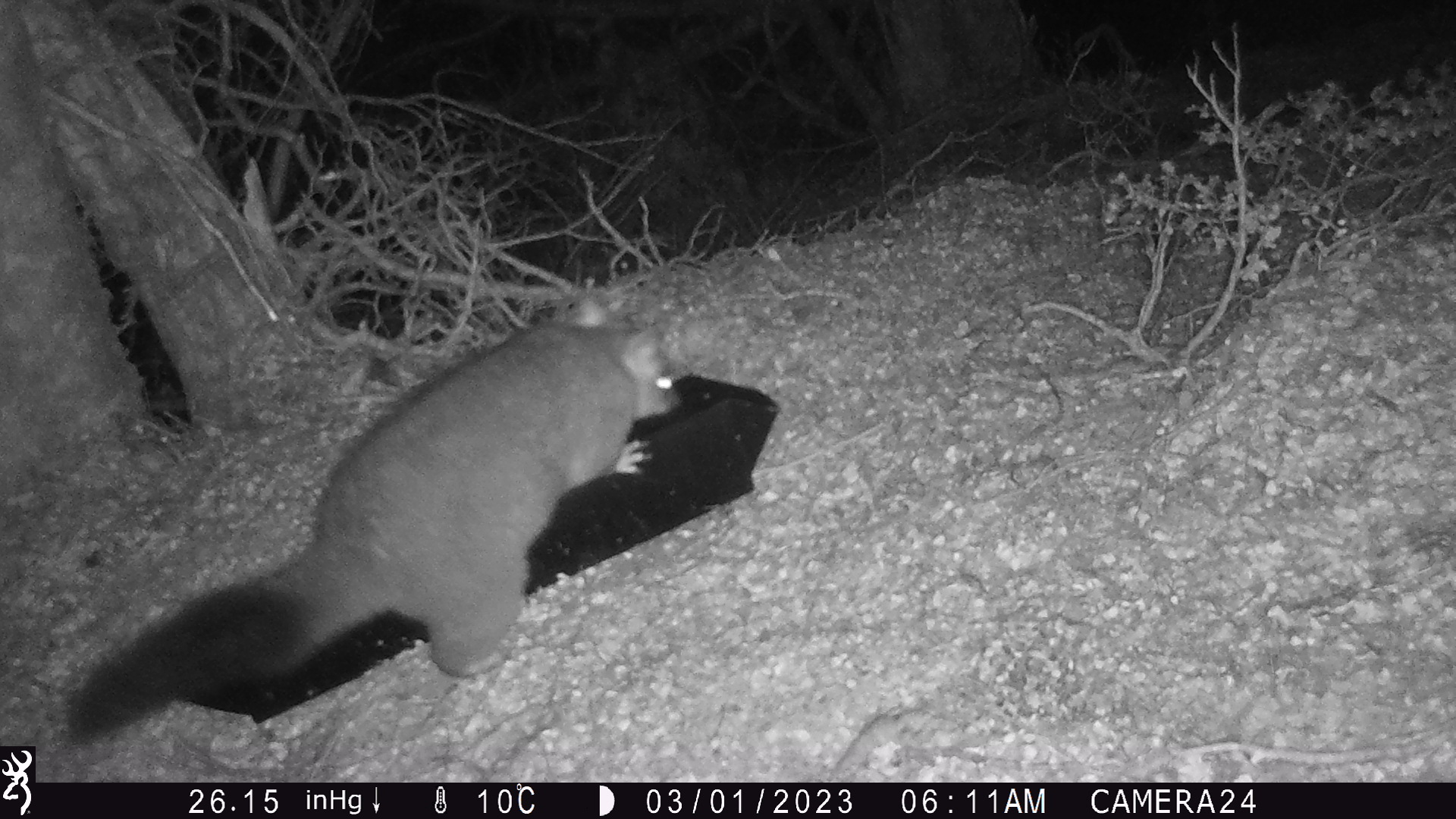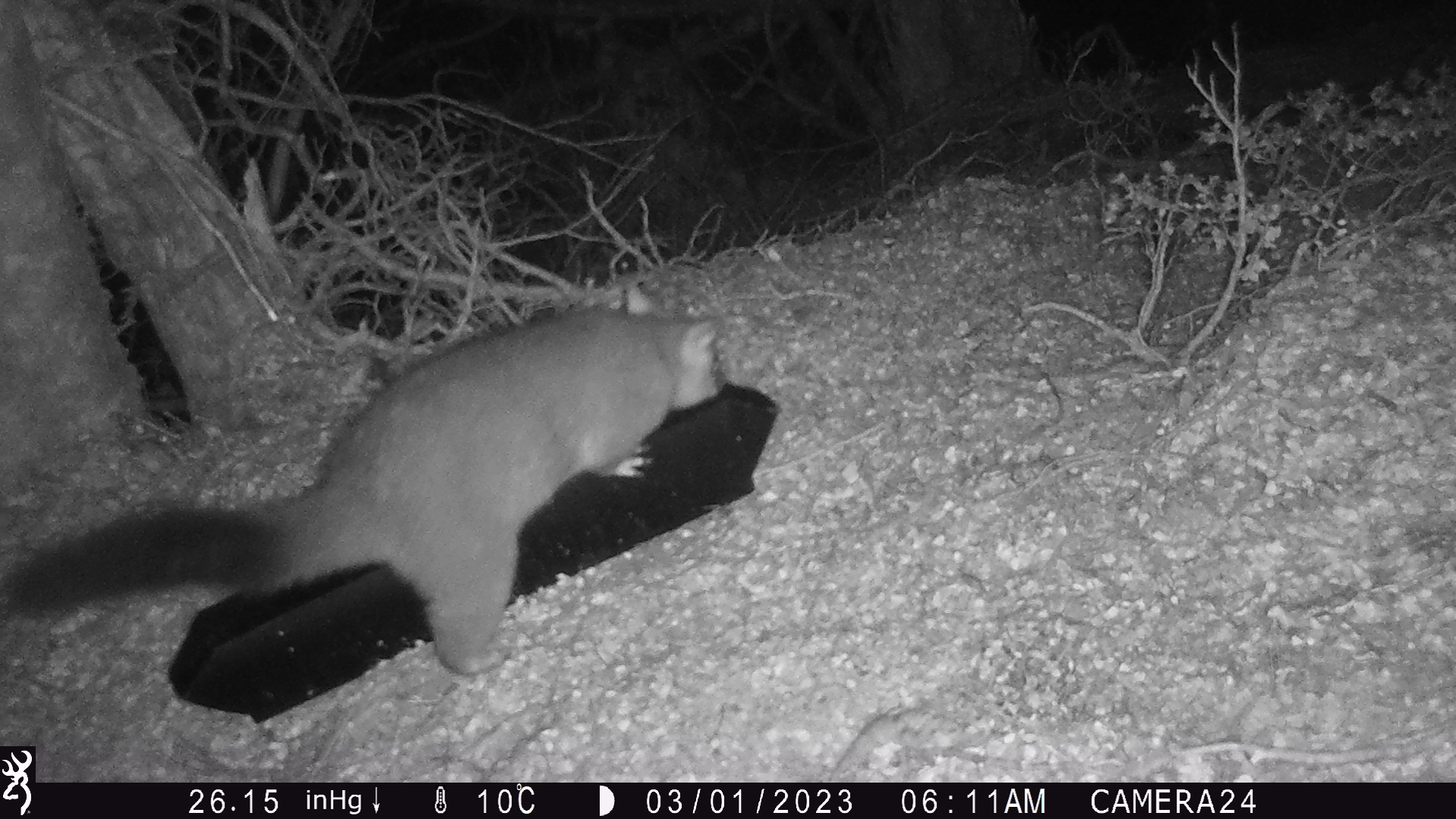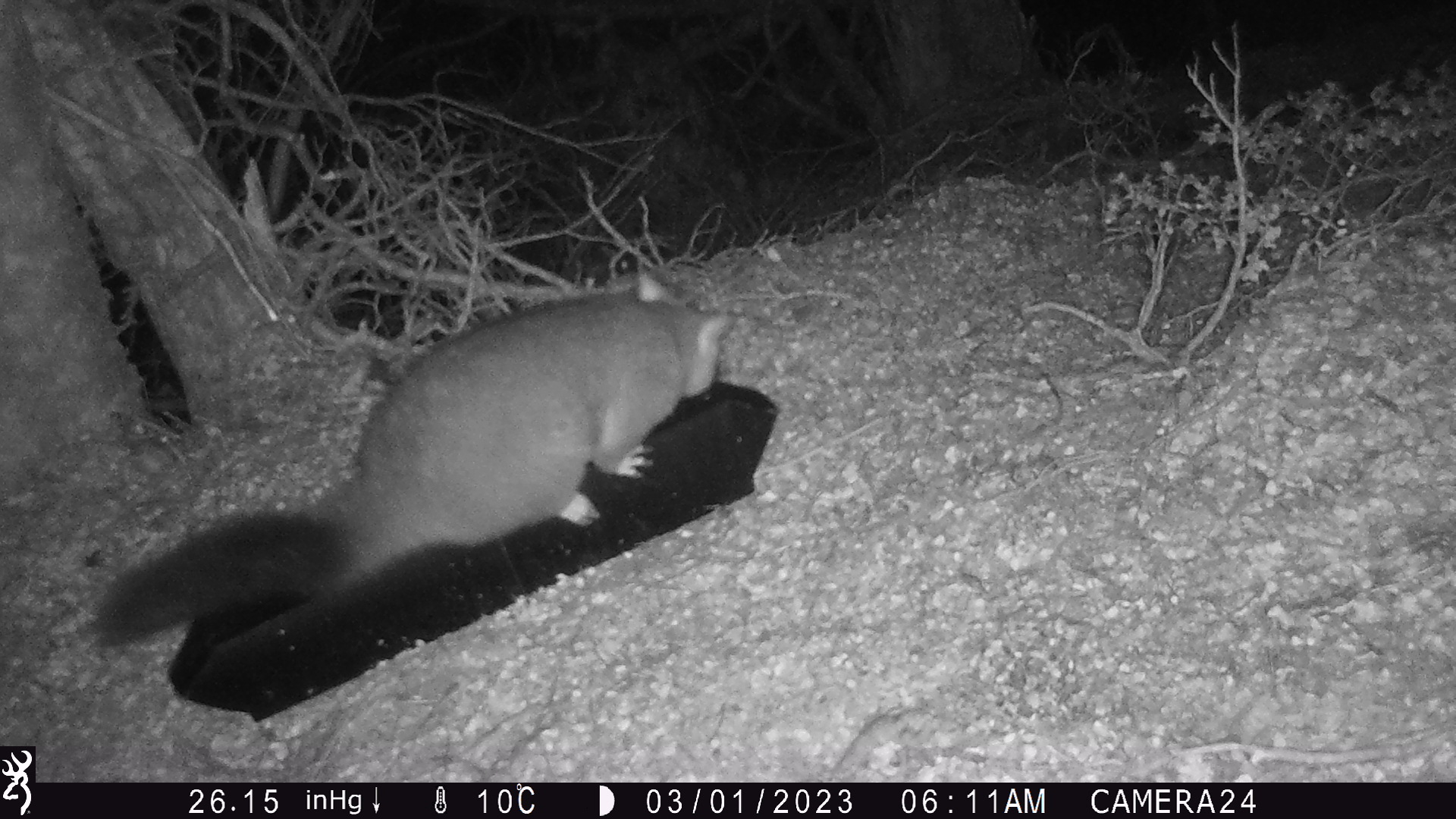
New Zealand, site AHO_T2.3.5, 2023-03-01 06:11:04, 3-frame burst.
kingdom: Animalia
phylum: Chordata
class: Mammalia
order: Carnivora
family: Mustelidae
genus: Mustela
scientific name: Mustela erminea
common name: stoat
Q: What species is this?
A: Stoat (Mustela erminea).